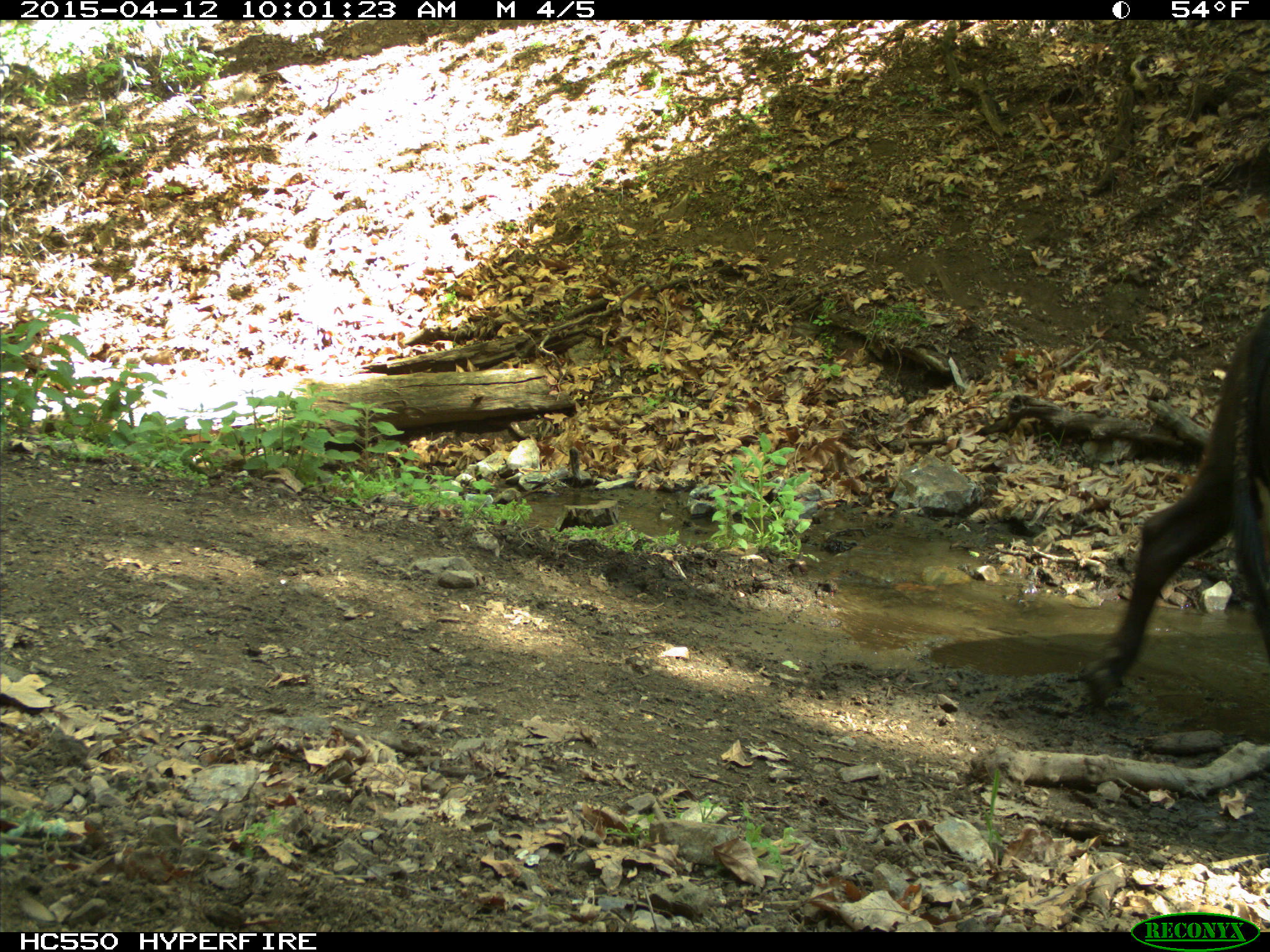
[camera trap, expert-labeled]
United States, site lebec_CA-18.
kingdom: Animalia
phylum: Chordata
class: Mammalia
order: Artiodactyla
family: Bovidae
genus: Bos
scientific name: Bos taurus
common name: domestic cow